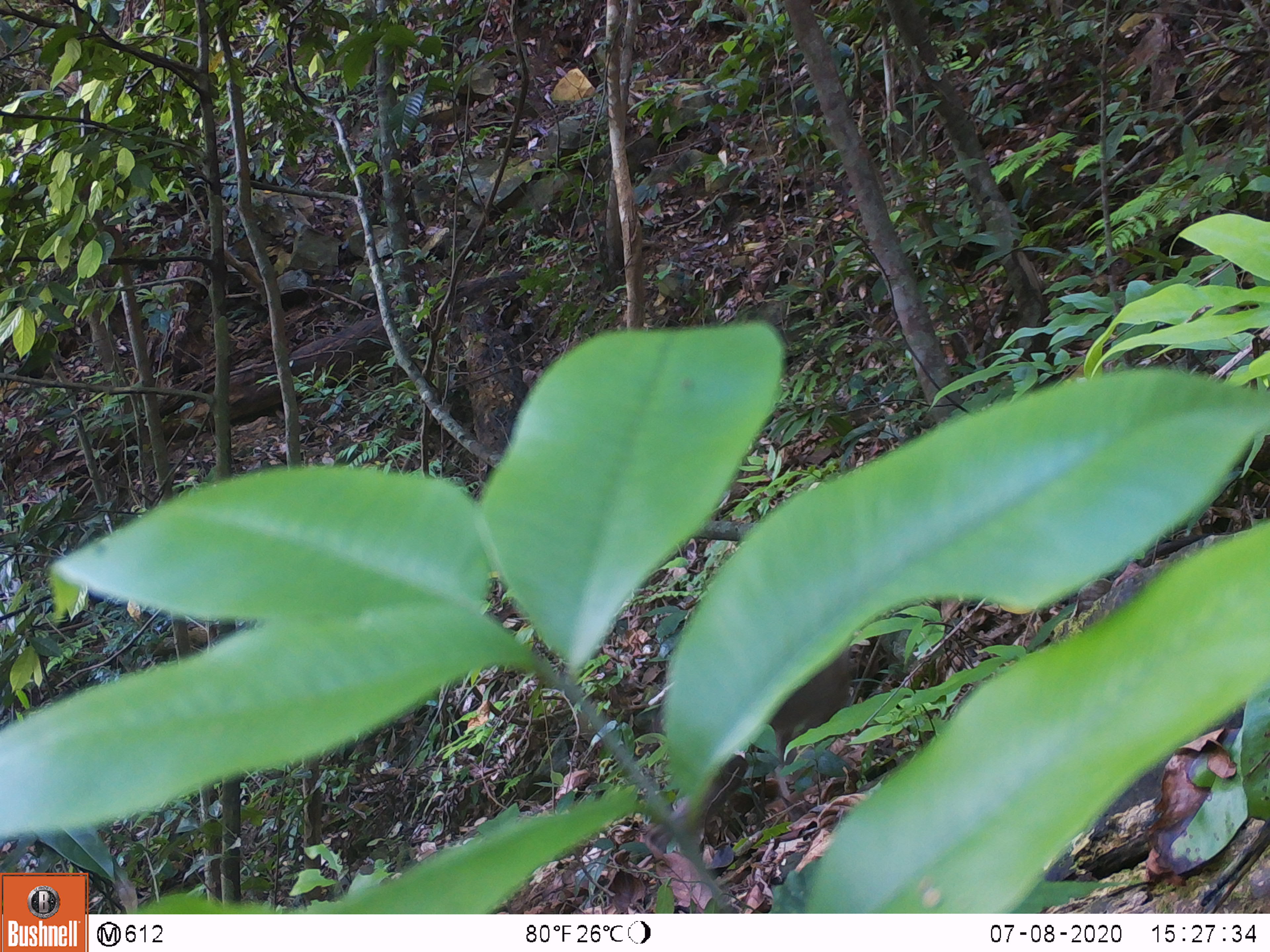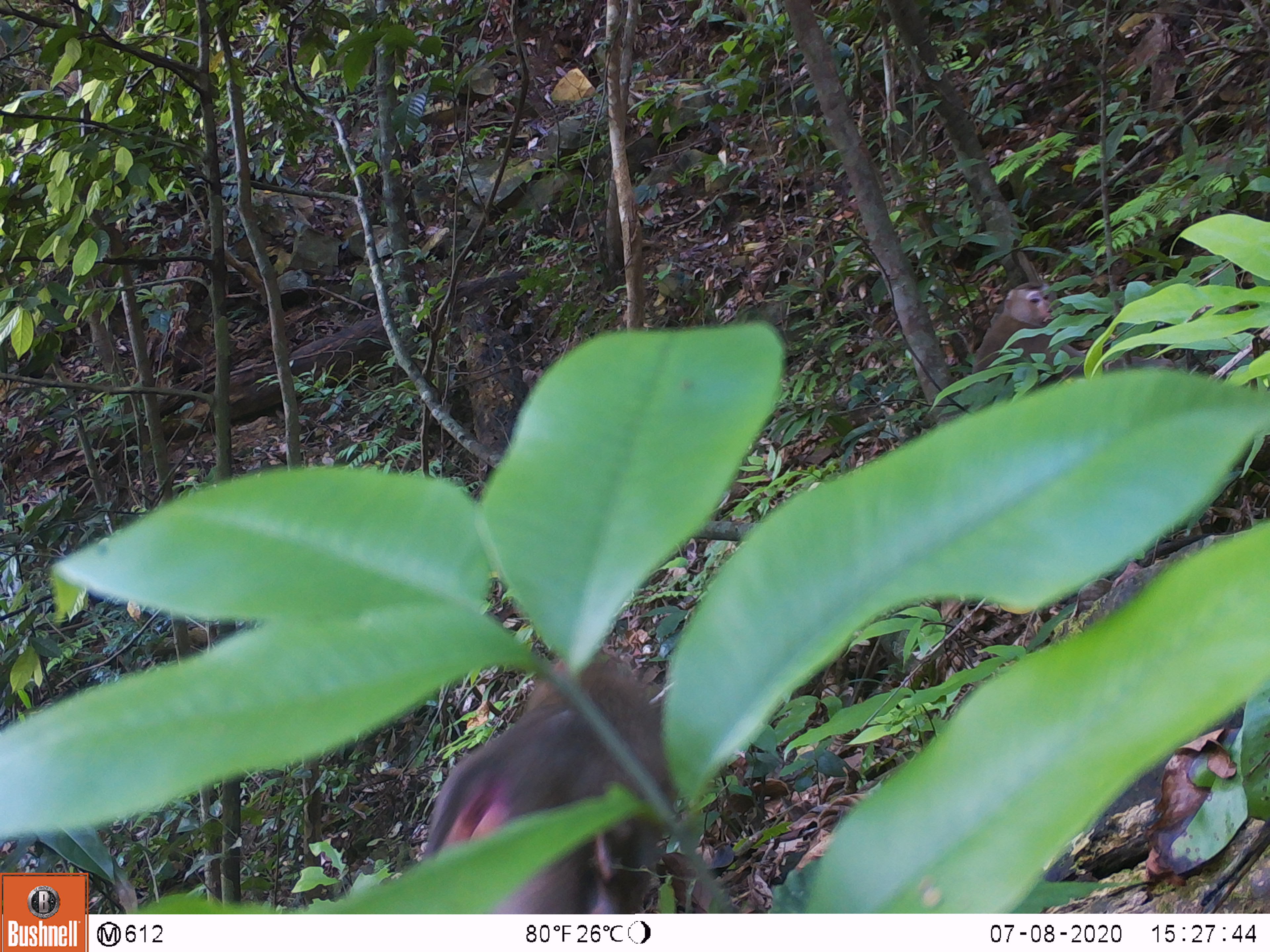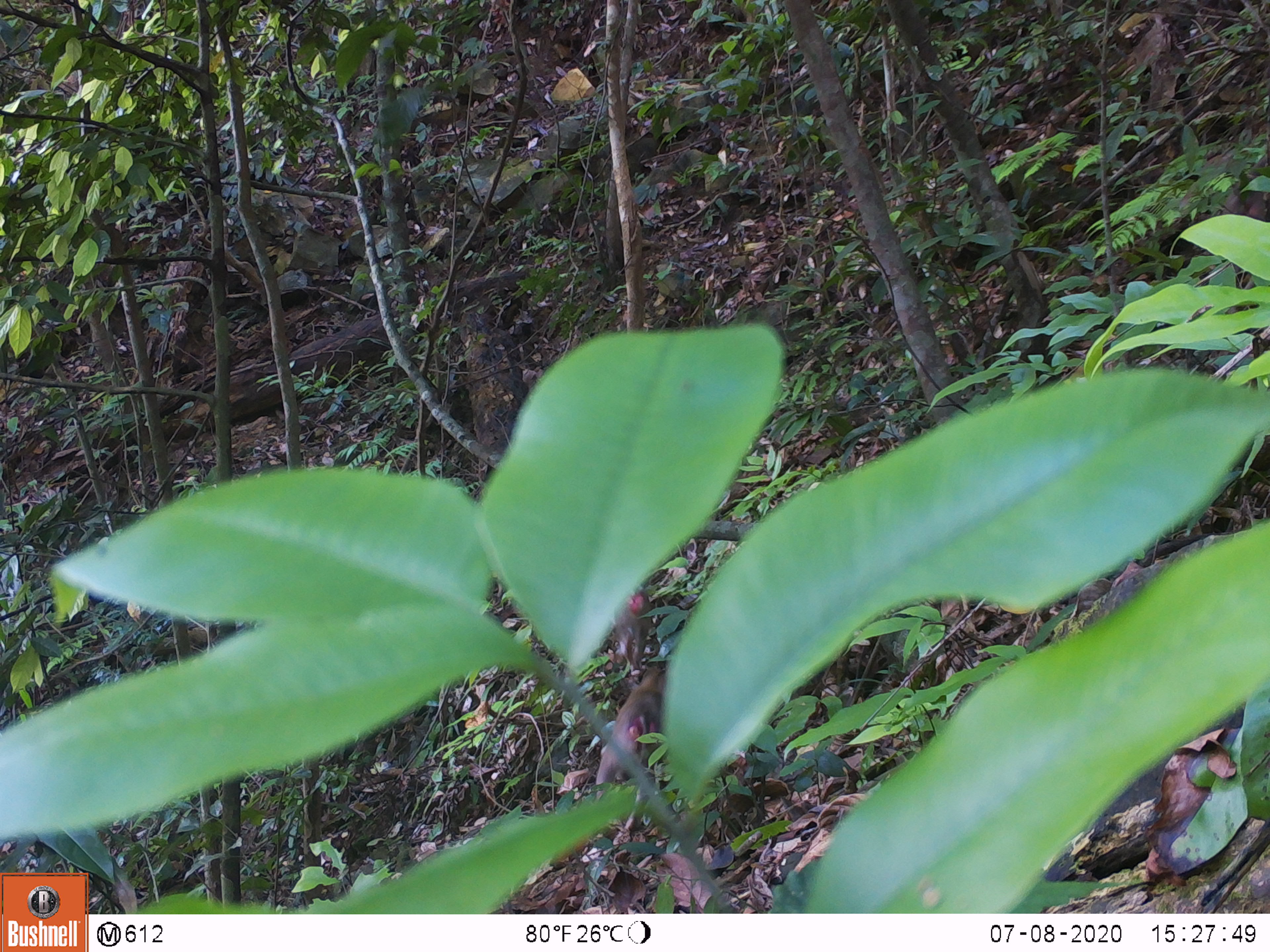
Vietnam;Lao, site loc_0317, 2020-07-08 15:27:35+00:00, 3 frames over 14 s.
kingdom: Animalia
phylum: Chordata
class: Mammalia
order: Primates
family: Cercopithecidae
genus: Macaca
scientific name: Macaca nemestrina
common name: pig-tailed macaque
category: pig tailed macaque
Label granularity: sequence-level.